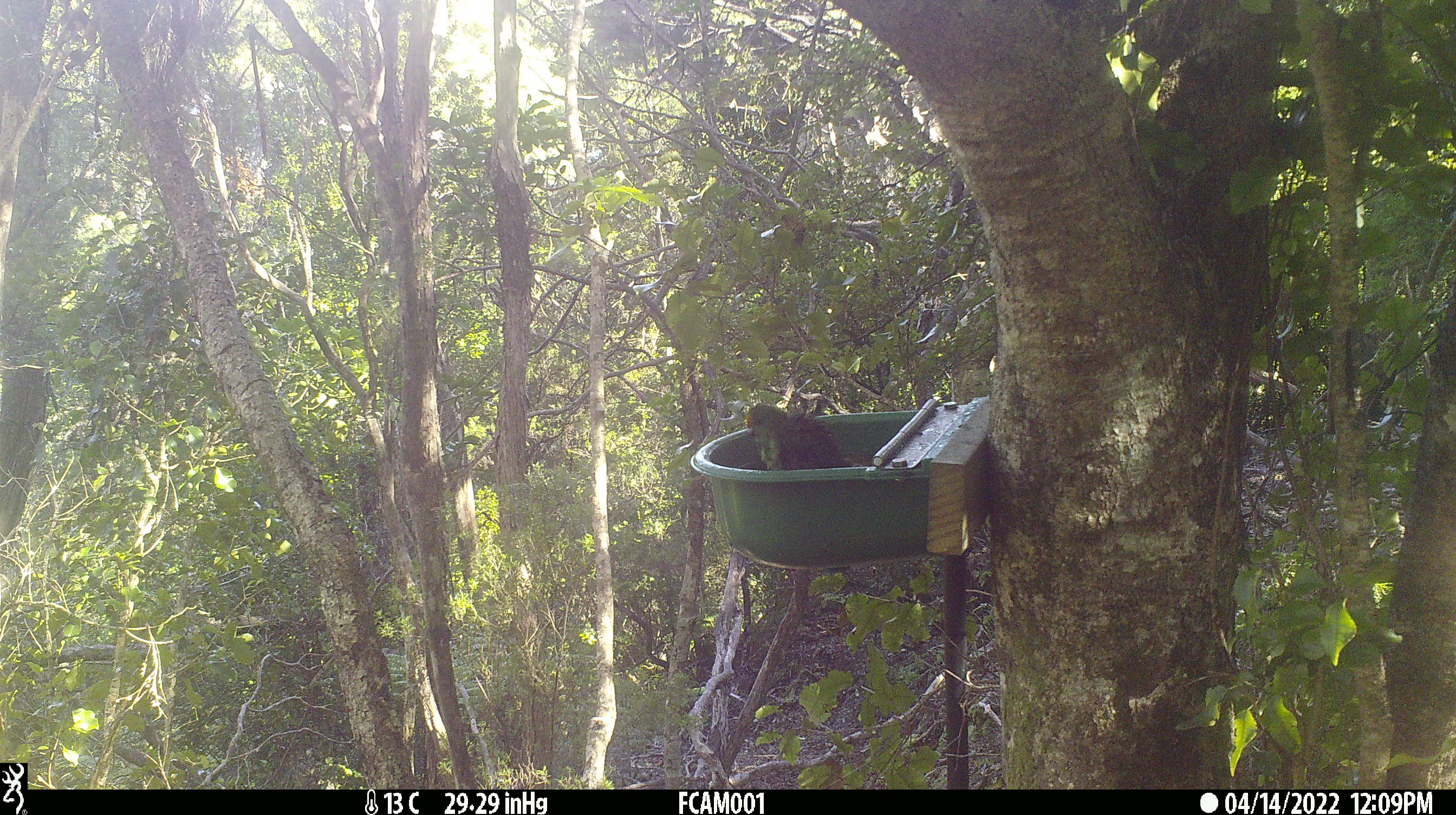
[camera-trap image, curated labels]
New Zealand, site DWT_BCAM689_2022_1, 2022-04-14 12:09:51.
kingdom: Animalia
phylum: Chordata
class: Aves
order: Psittaciformes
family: Psittaculidae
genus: Cyanoramphus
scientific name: Cyanoramphus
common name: parakeet